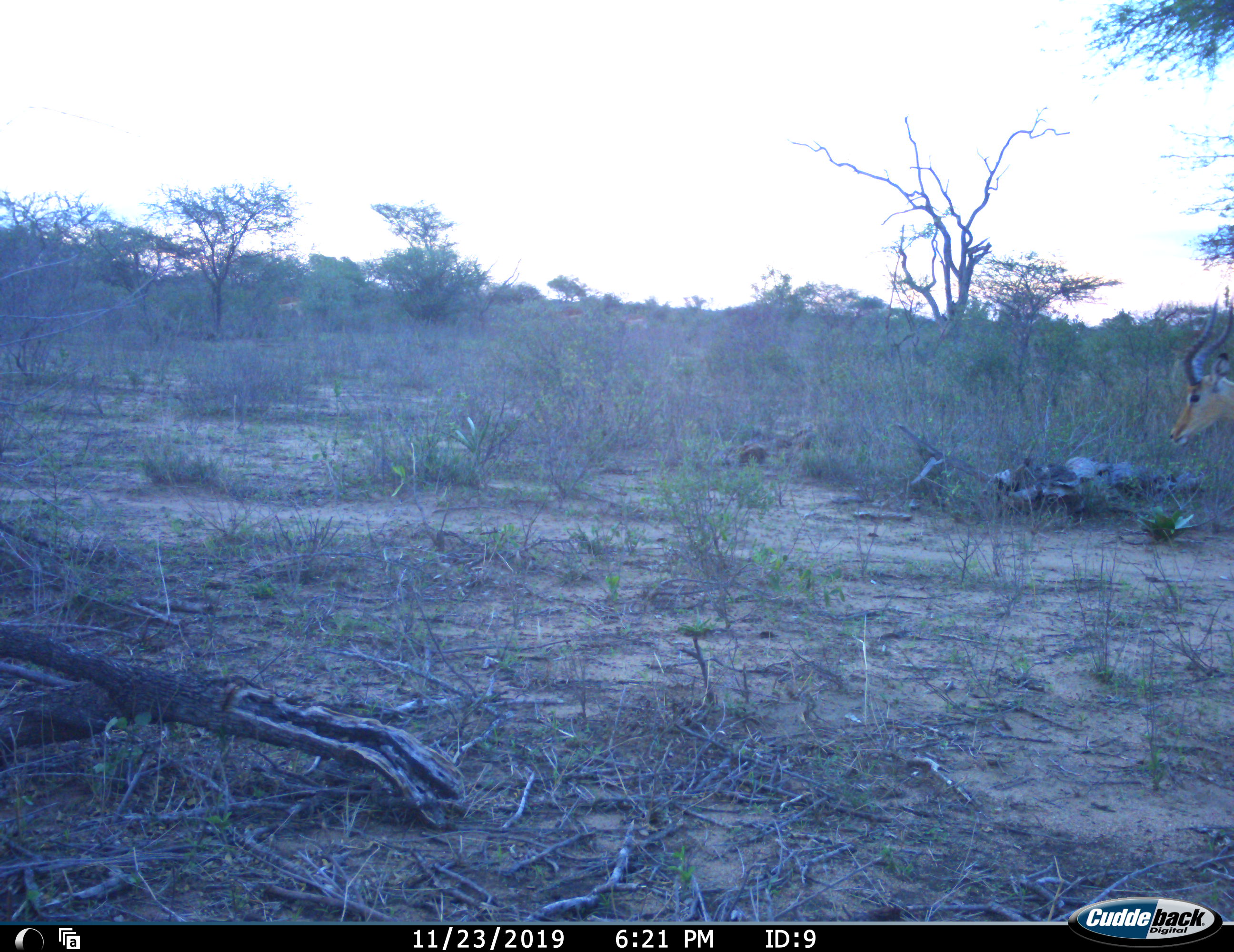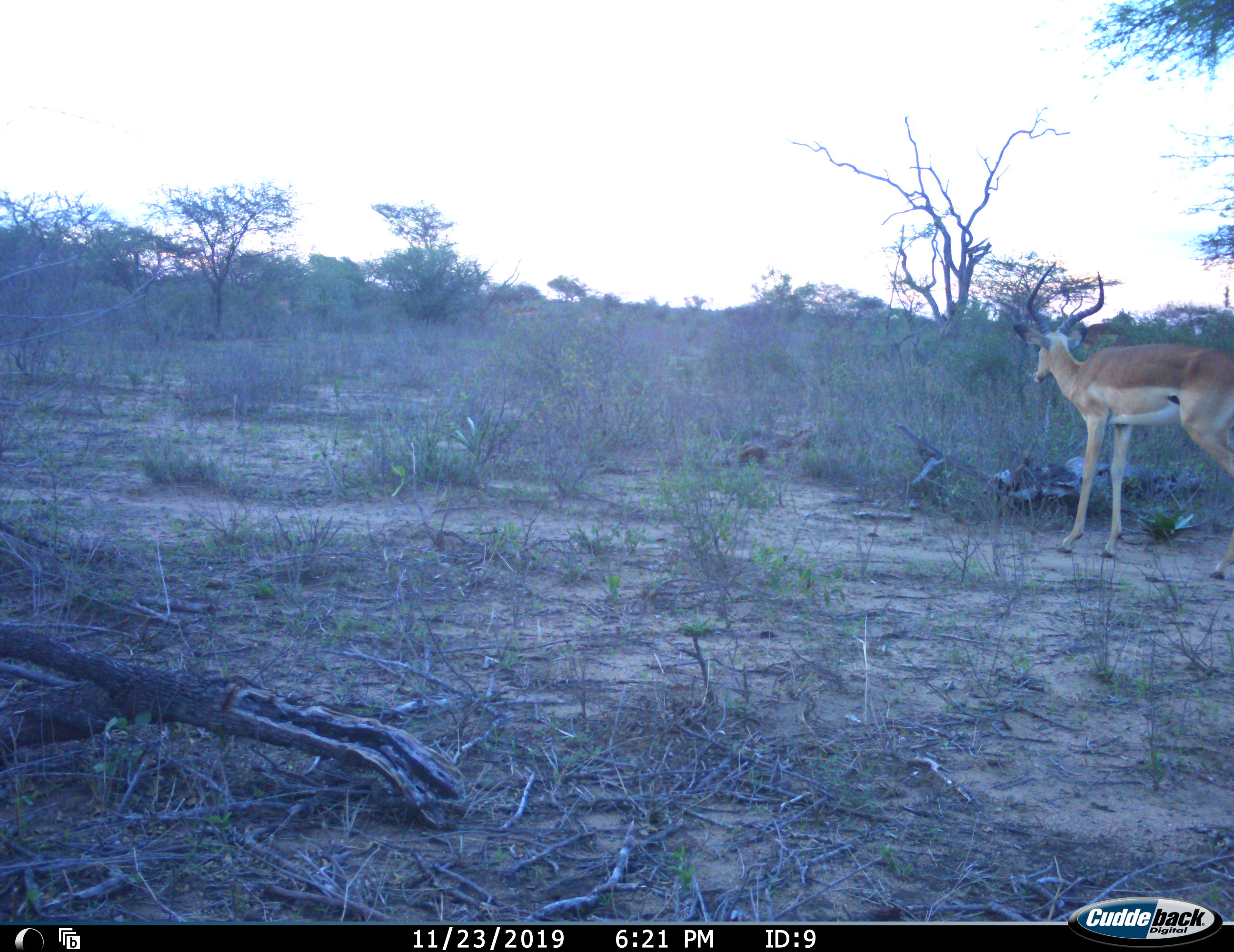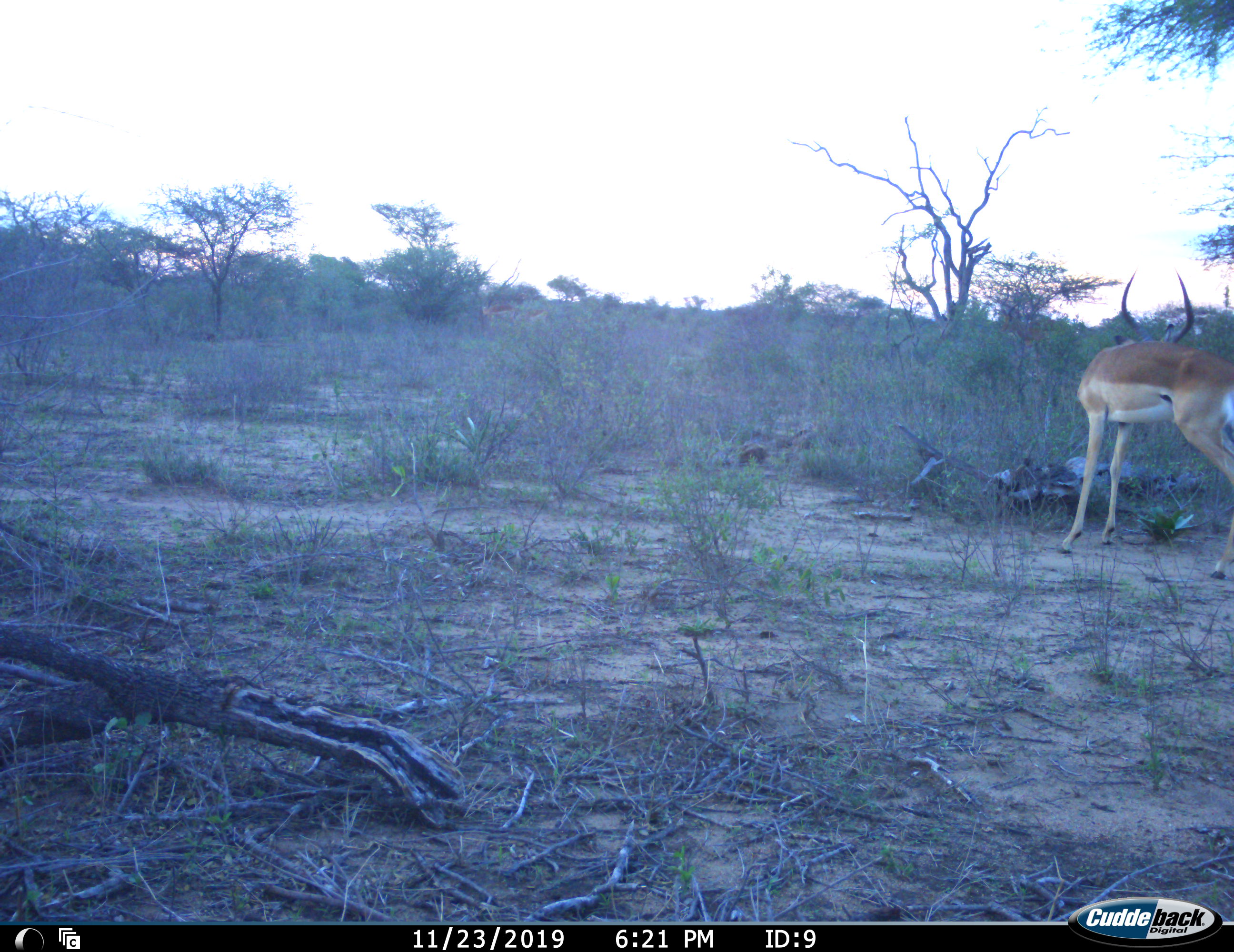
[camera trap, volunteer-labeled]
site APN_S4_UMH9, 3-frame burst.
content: unidentified animal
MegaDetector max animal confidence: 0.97